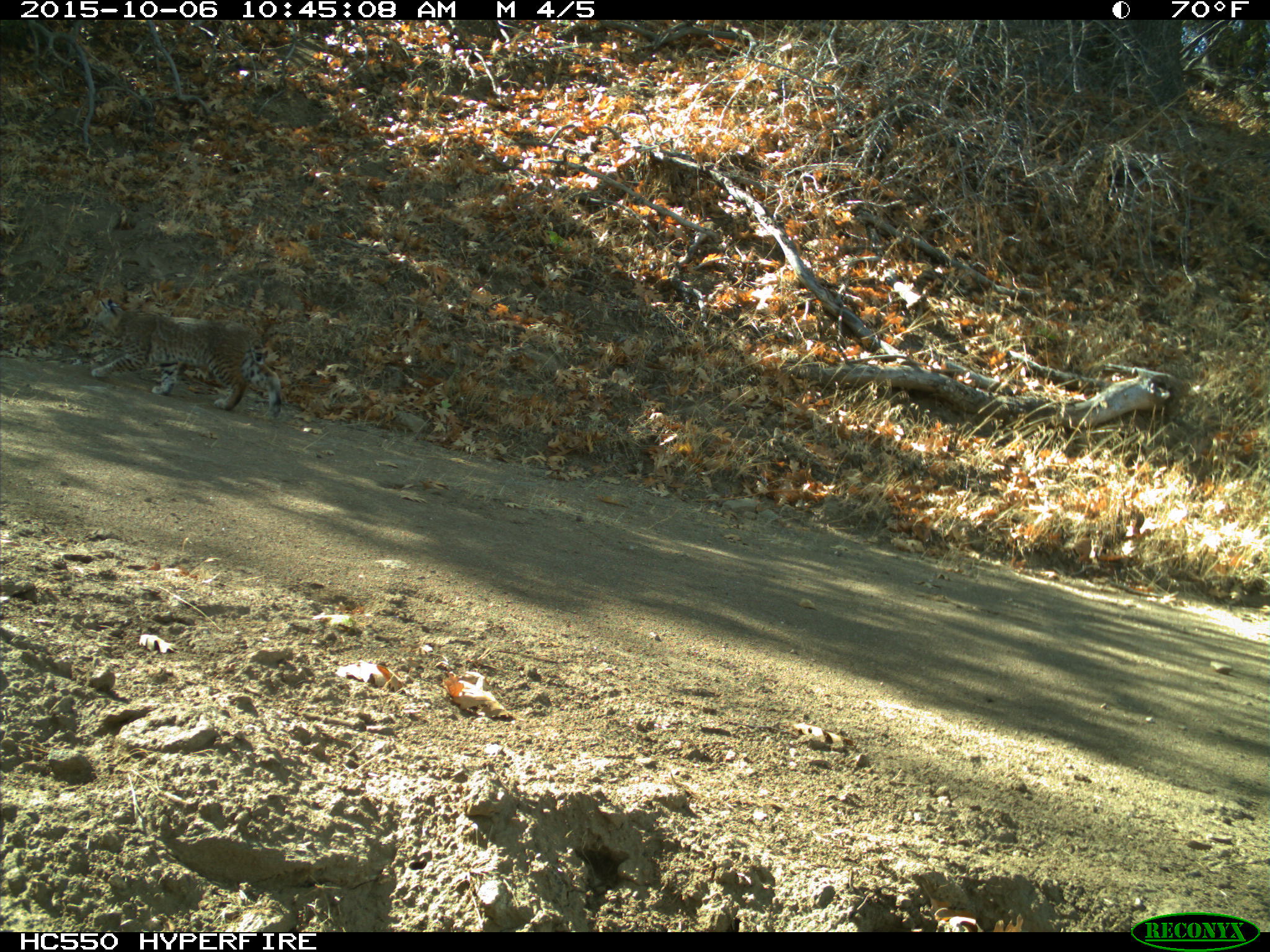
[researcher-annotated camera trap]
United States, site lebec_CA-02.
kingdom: Animalia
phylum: Chordata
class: Mammalia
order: Carnivora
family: Felidae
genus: Lynx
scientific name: Lynx rufus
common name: bobcat